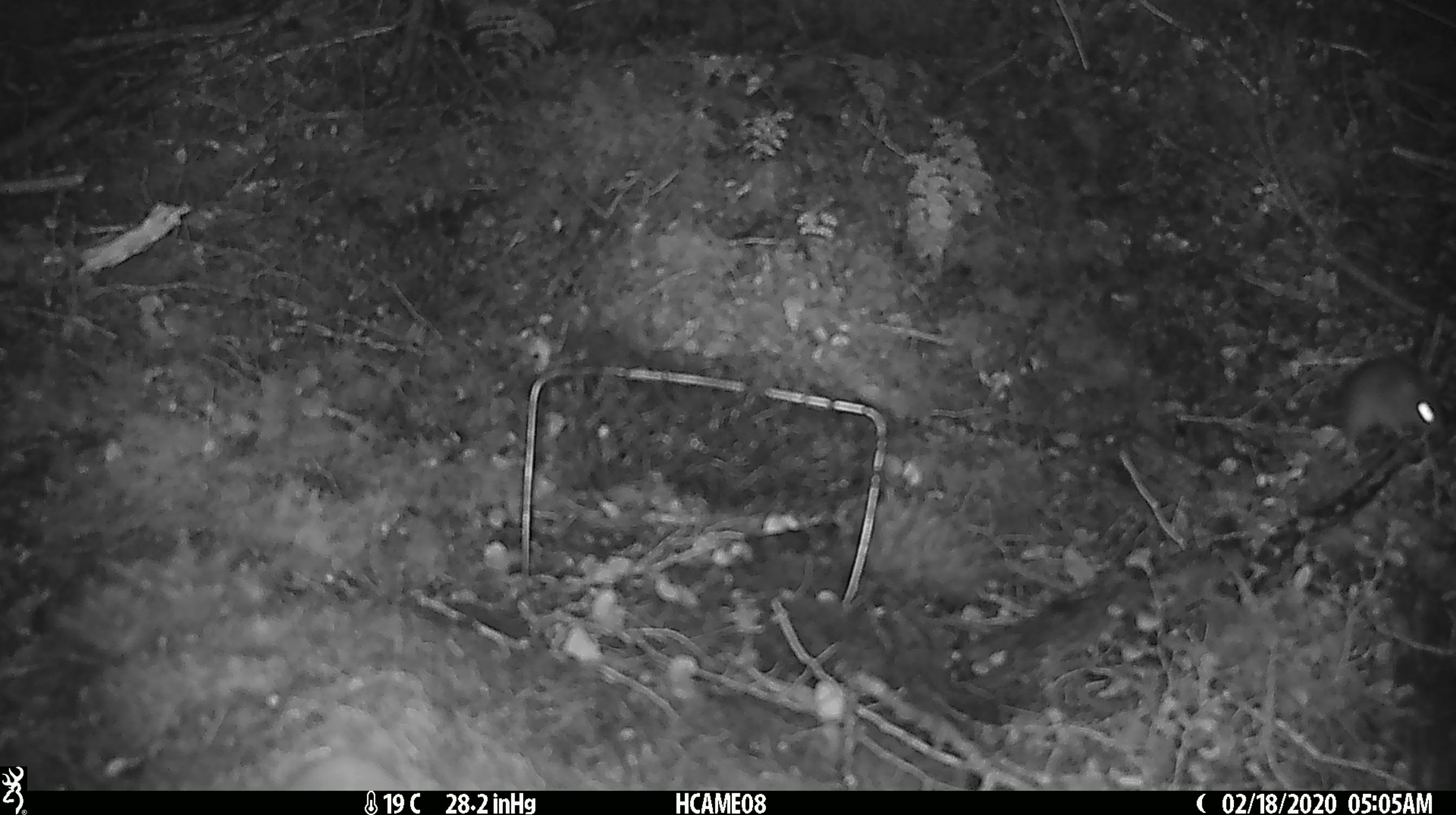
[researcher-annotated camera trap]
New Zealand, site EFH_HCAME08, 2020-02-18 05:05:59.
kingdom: Animalia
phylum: Chordata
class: Mammalia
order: Rodentia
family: Muridae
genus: Mus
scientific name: Mus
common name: mouse